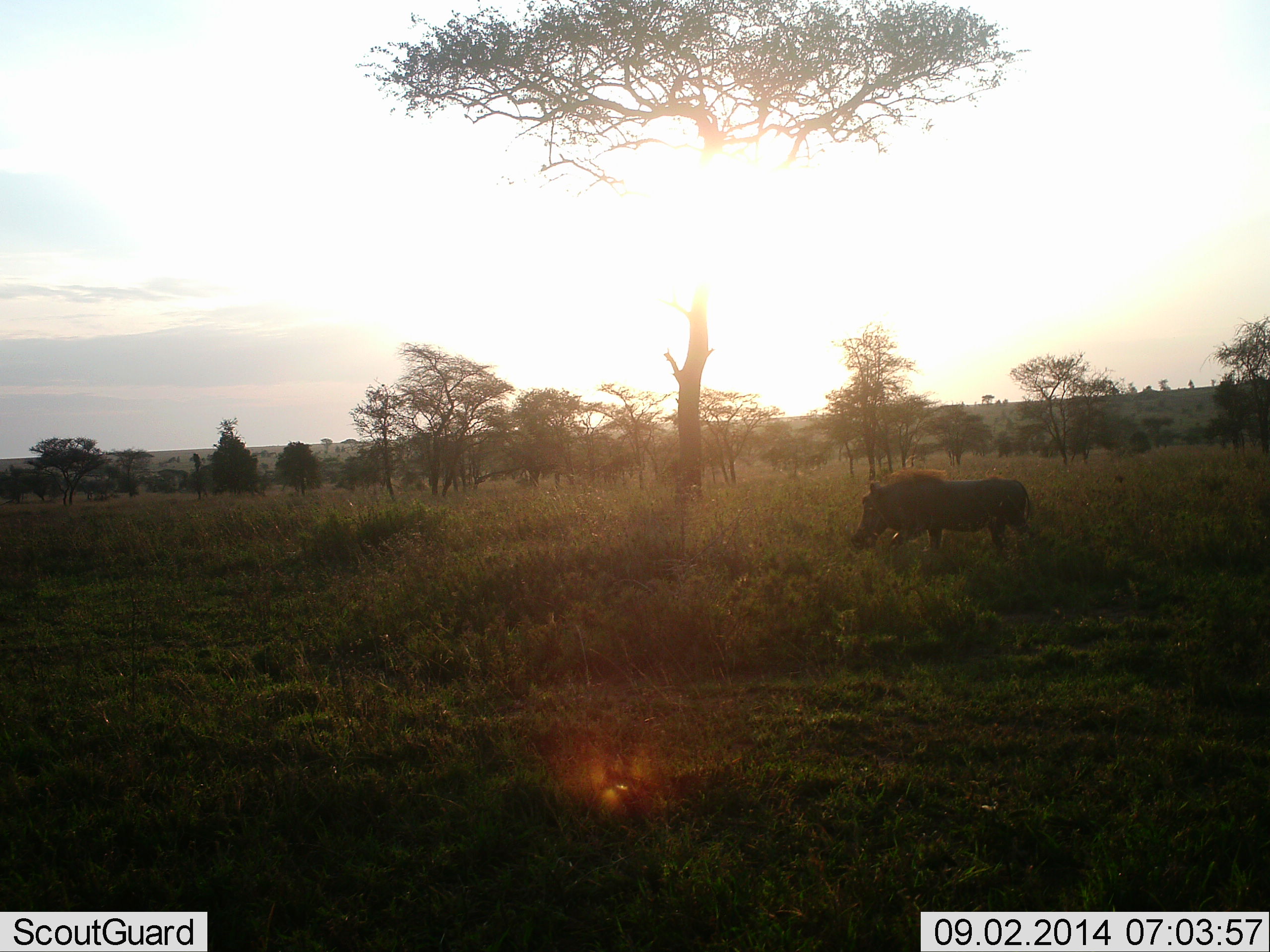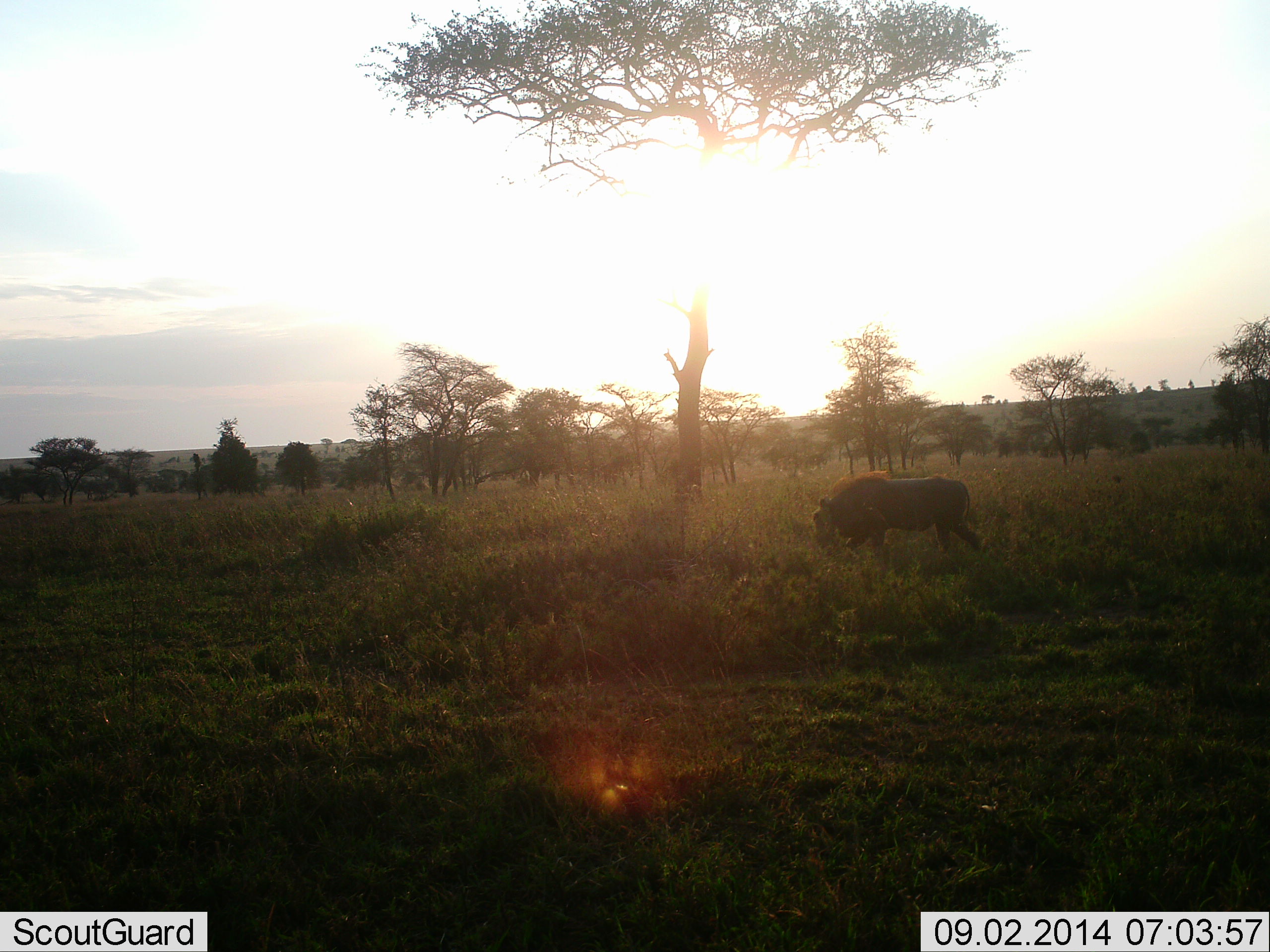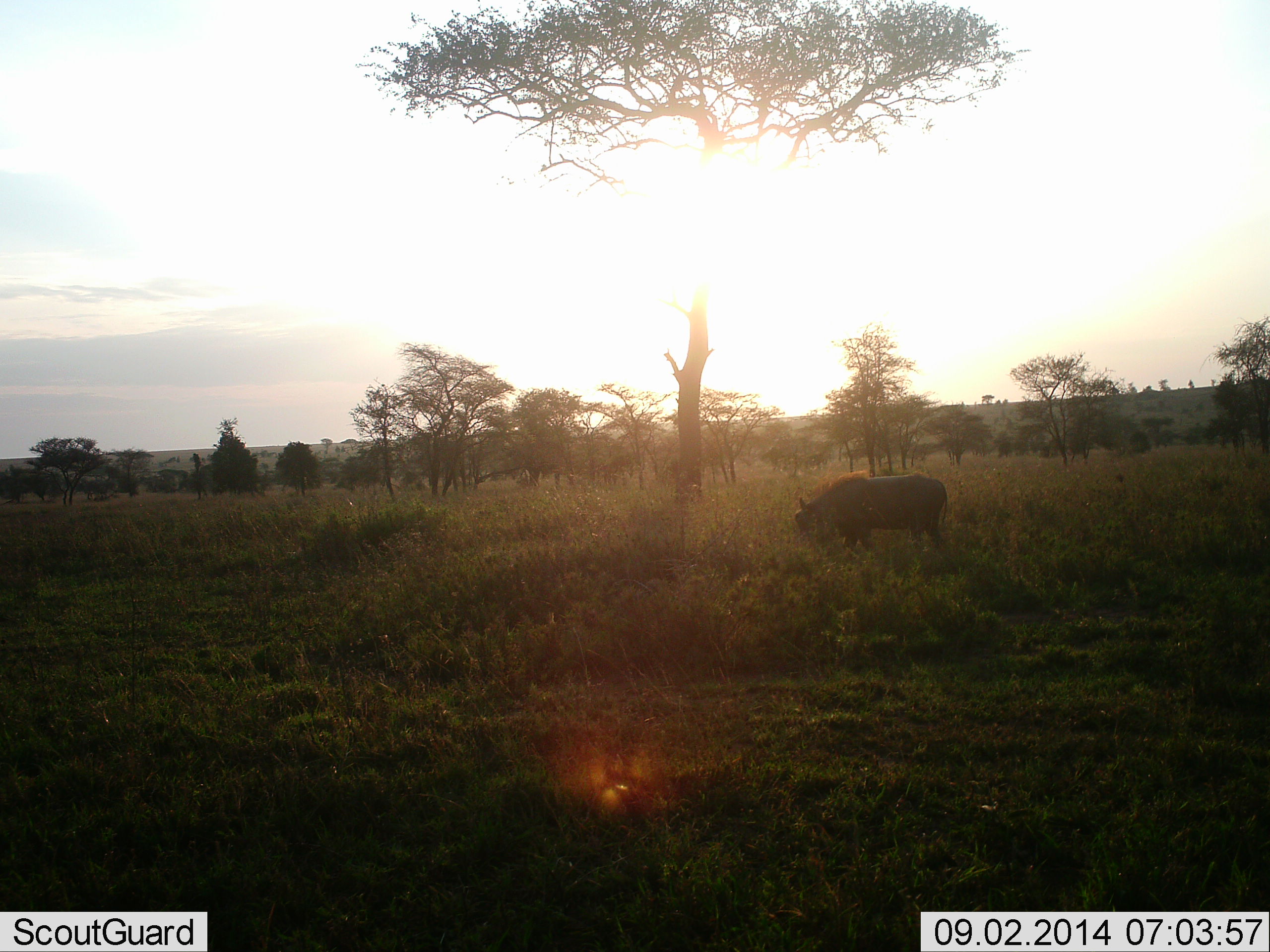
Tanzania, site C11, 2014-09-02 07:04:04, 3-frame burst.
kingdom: Animalia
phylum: Chordata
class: Mammalia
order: Artiodactyla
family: Suidae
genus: Phacochoerus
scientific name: Phacochoerus africanus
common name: warthog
Warthog (Phacochoerus africanus), count 1. Behavior (volunteer vote fractions): standing 10%, resting 10%, moving 70%, interacting 0%. Young present (vote fraction): 0%. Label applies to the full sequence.